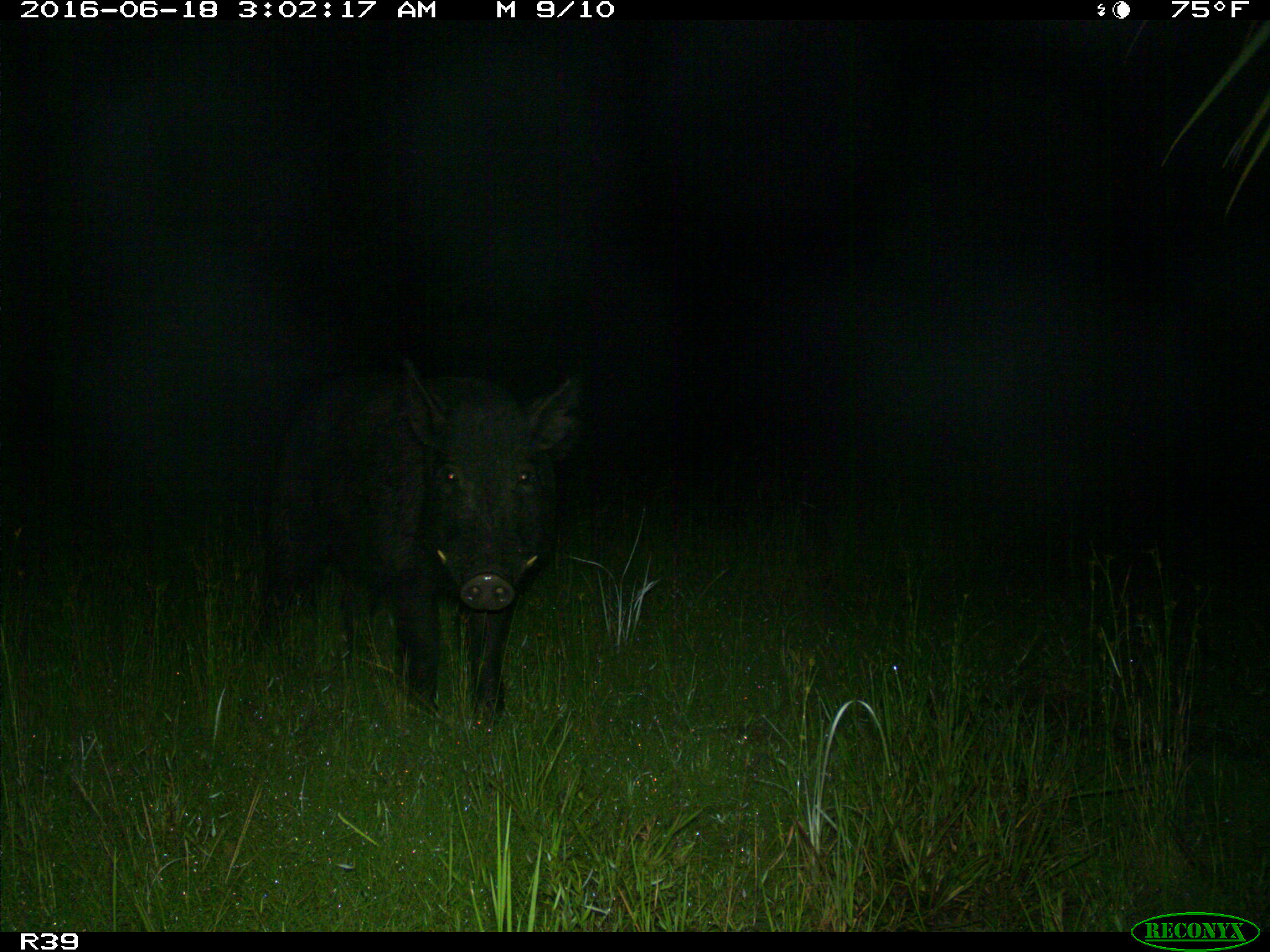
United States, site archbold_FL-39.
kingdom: Animalia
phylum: Chordata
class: Mammalia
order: Artiodactyla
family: Suidae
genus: Sus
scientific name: Sus scrofa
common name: wild boar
Sus scrofa (wild boar).